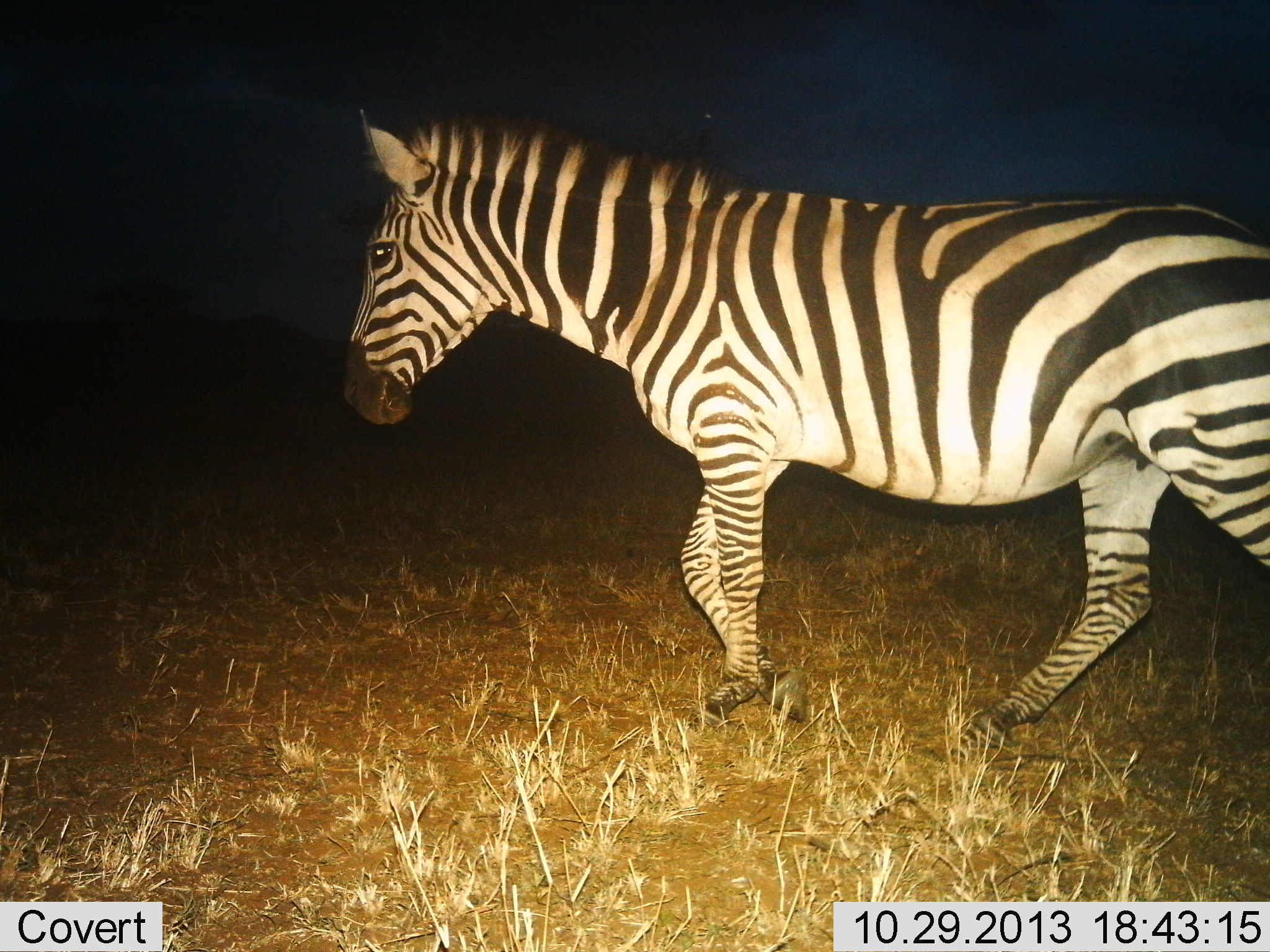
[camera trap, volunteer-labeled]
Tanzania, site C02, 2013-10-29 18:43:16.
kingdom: Animalia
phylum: Chordata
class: Mammalia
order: Perissodactyla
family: Equidae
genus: Equus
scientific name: Equus quagga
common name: plains zebra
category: zebra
Zebra (plains zebra) (Equus quagga), count 1. Behavior (volunteer vote fractions): standing 10%, resting 0%, moving 90%, interacting 0%. Young present (vote fraction): 0%. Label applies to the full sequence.